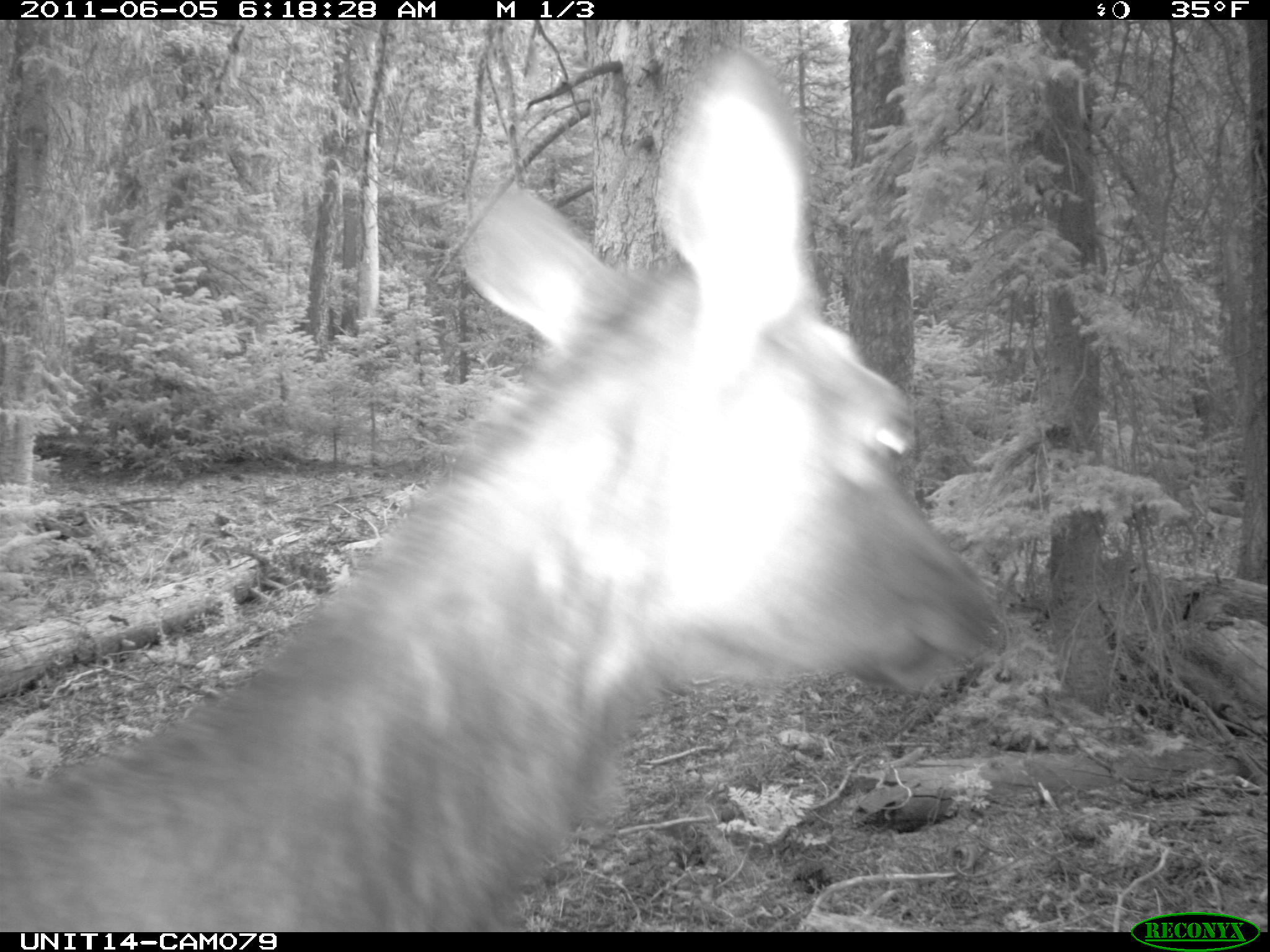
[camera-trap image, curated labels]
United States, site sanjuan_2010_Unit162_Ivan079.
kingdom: Animalia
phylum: Chordata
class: Mammalia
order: Artiodactyla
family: Cervidae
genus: Cervus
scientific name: Cervus elaphus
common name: red deer